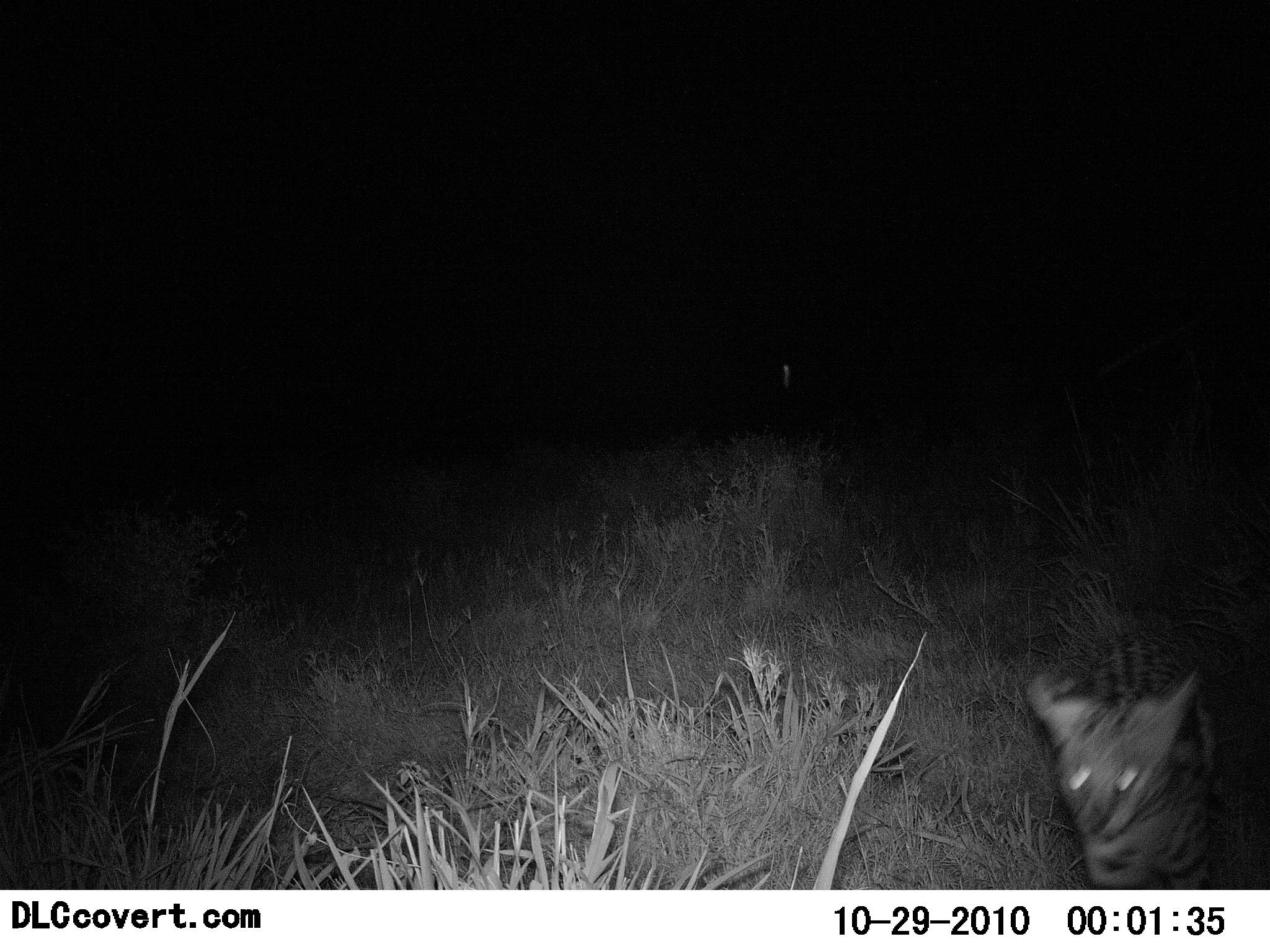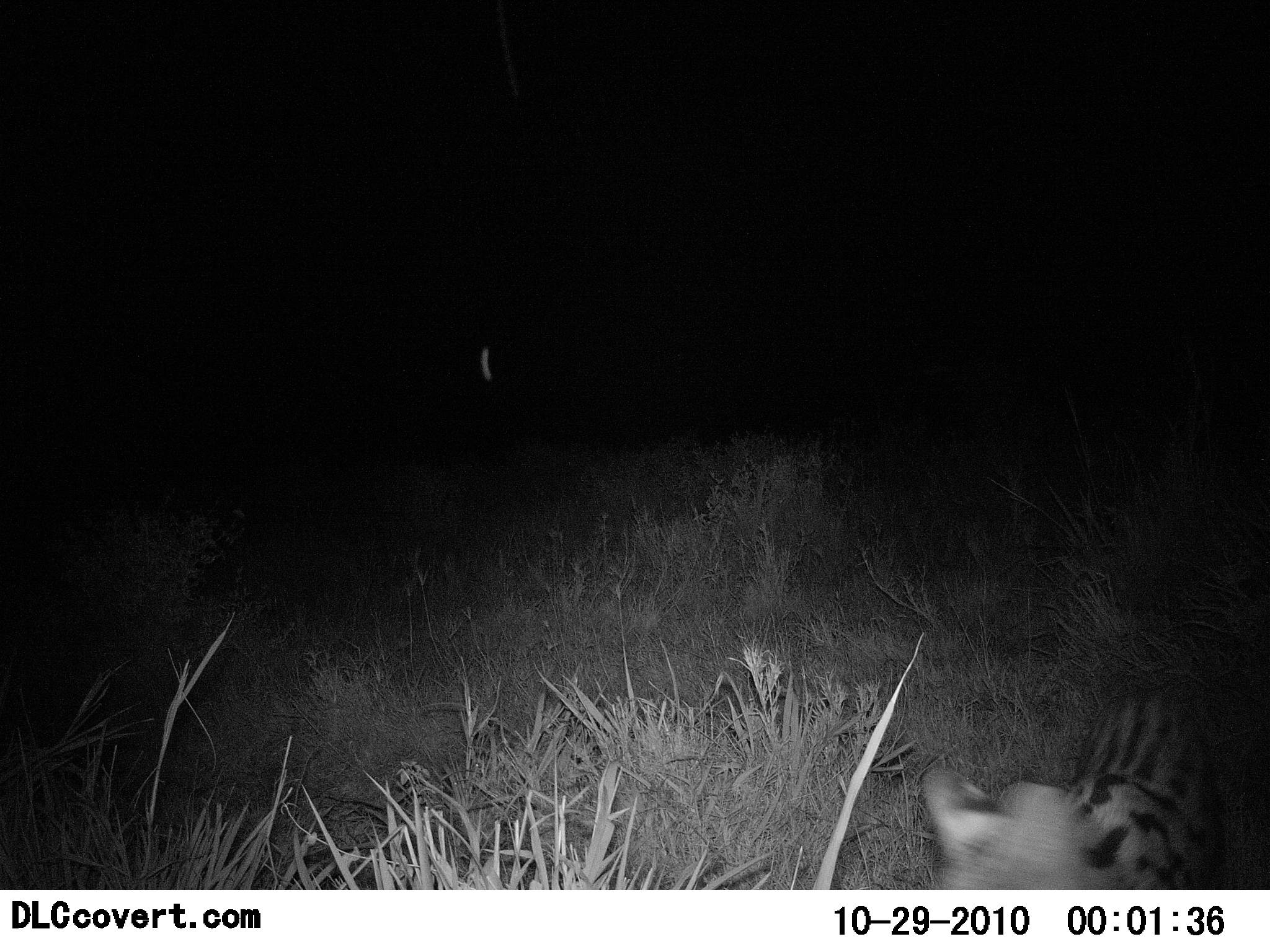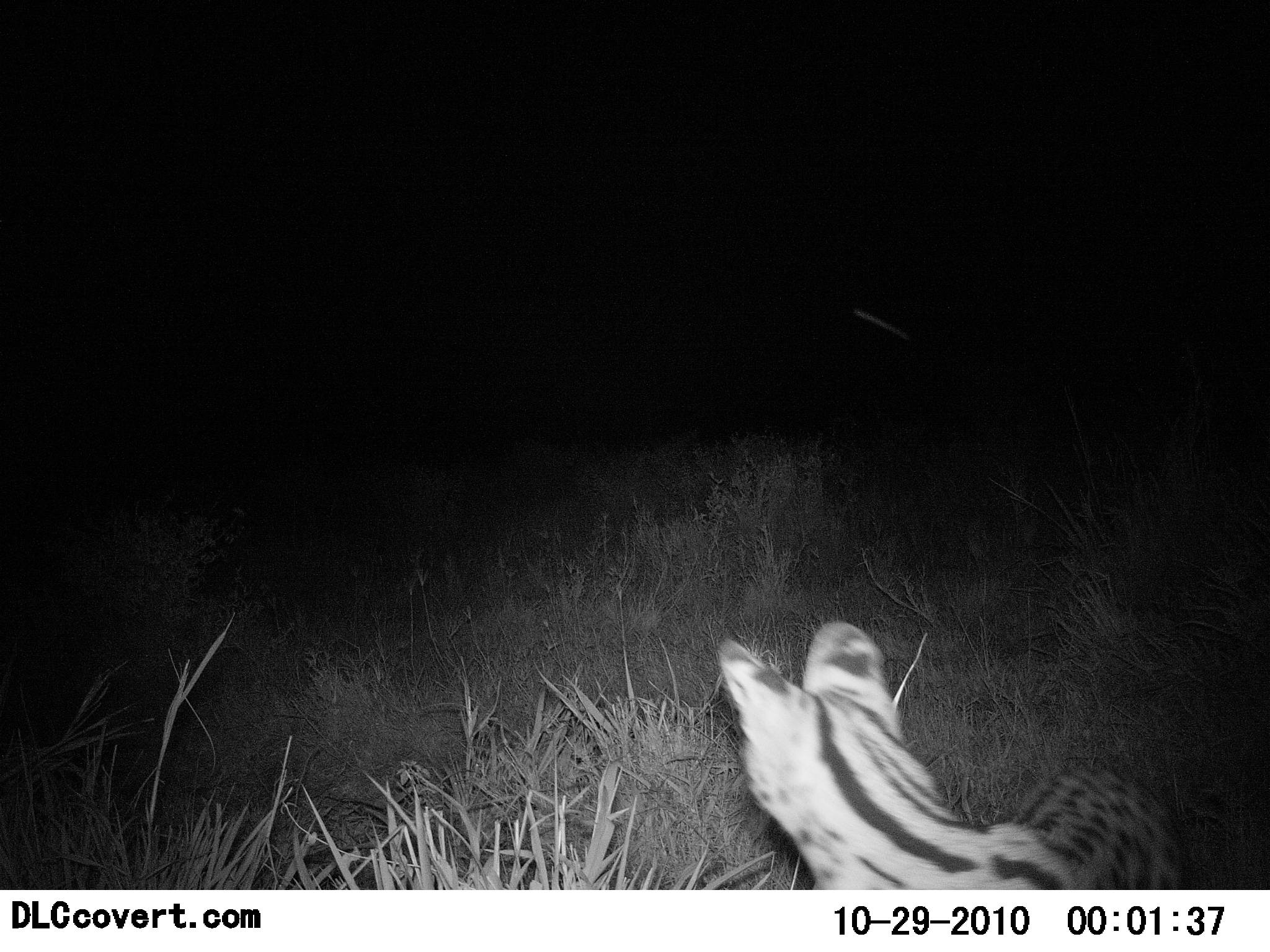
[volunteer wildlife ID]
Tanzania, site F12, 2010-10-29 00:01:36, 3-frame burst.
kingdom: Animalia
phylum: Chordata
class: Mammalia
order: Carnivora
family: Felidae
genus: Leptailurus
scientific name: Leptailurus serval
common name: serval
Serval (Leptailurus serval), count 1. Behavior (volunteer vote fractions): standing 9%, resting 0%, moving 100%, interacting 0%. Young present (vote fraction): 0%. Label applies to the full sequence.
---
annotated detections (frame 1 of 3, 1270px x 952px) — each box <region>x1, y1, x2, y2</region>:
animal: <region>1024, 666, 1270, 890</region>; <region>748, 359, 862, 447</region>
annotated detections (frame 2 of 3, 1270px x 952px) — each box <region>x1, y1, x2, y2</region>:
animal: <region>918, 689, 1228, 891</region>; <region>459, 344, 611, 458</region>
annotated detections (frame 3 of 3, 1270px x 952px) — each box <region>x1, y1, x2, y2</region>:
animal: <region>714, 618, 1191, 890</region>